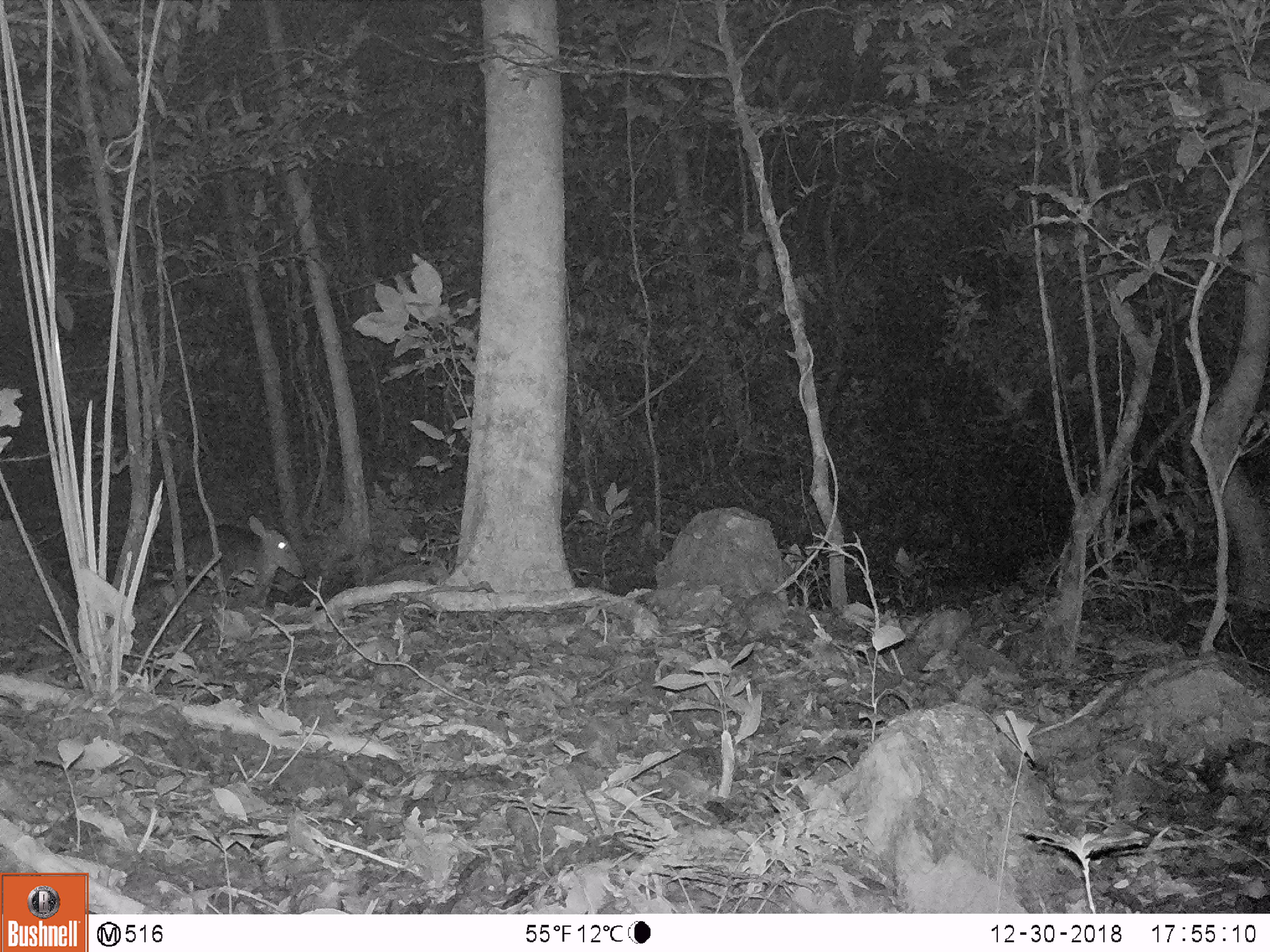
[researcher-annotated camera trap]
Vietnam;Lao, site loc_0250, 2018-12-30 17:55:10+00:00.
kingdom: Animalia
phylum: Chordata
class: Mammalia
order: Artiodactyla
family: Cervidae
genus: Muntiacus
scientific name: Muntiacus vuquangensis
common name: large-antlered muntjac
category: large antlered muntjac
Large antlered muntjac (large-antlered muntjac) (Muntiacus vuquangensis). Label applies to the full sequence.